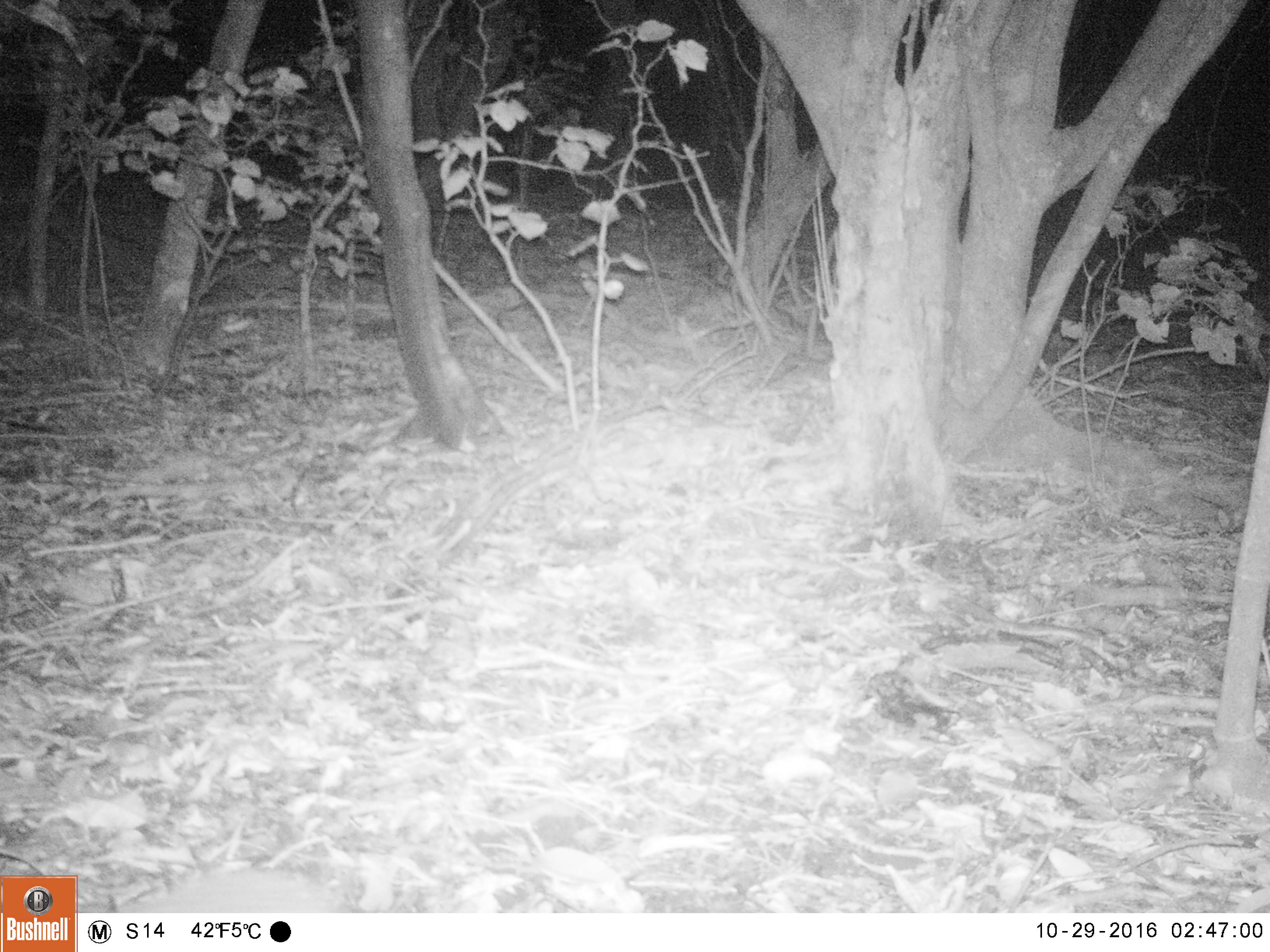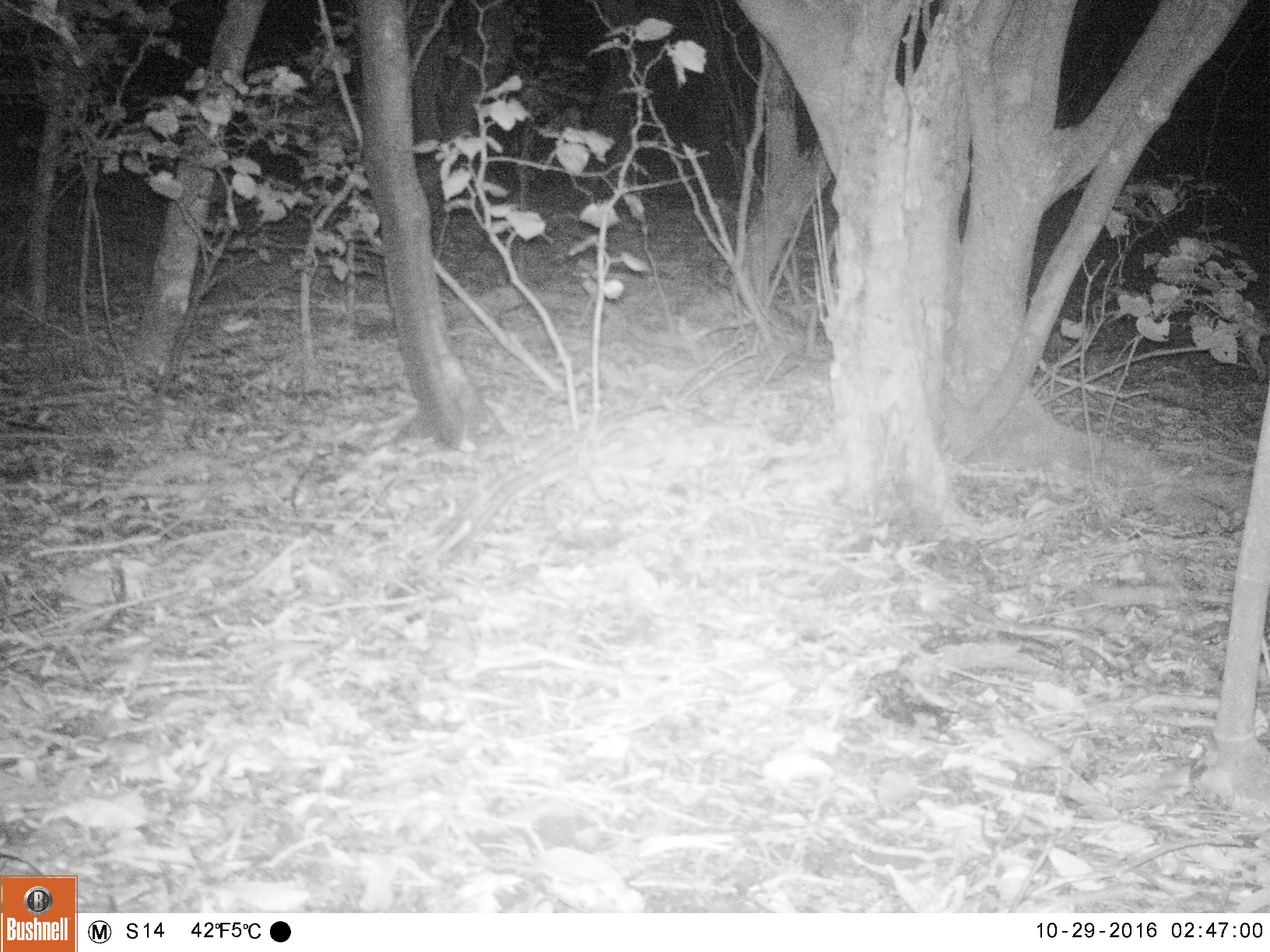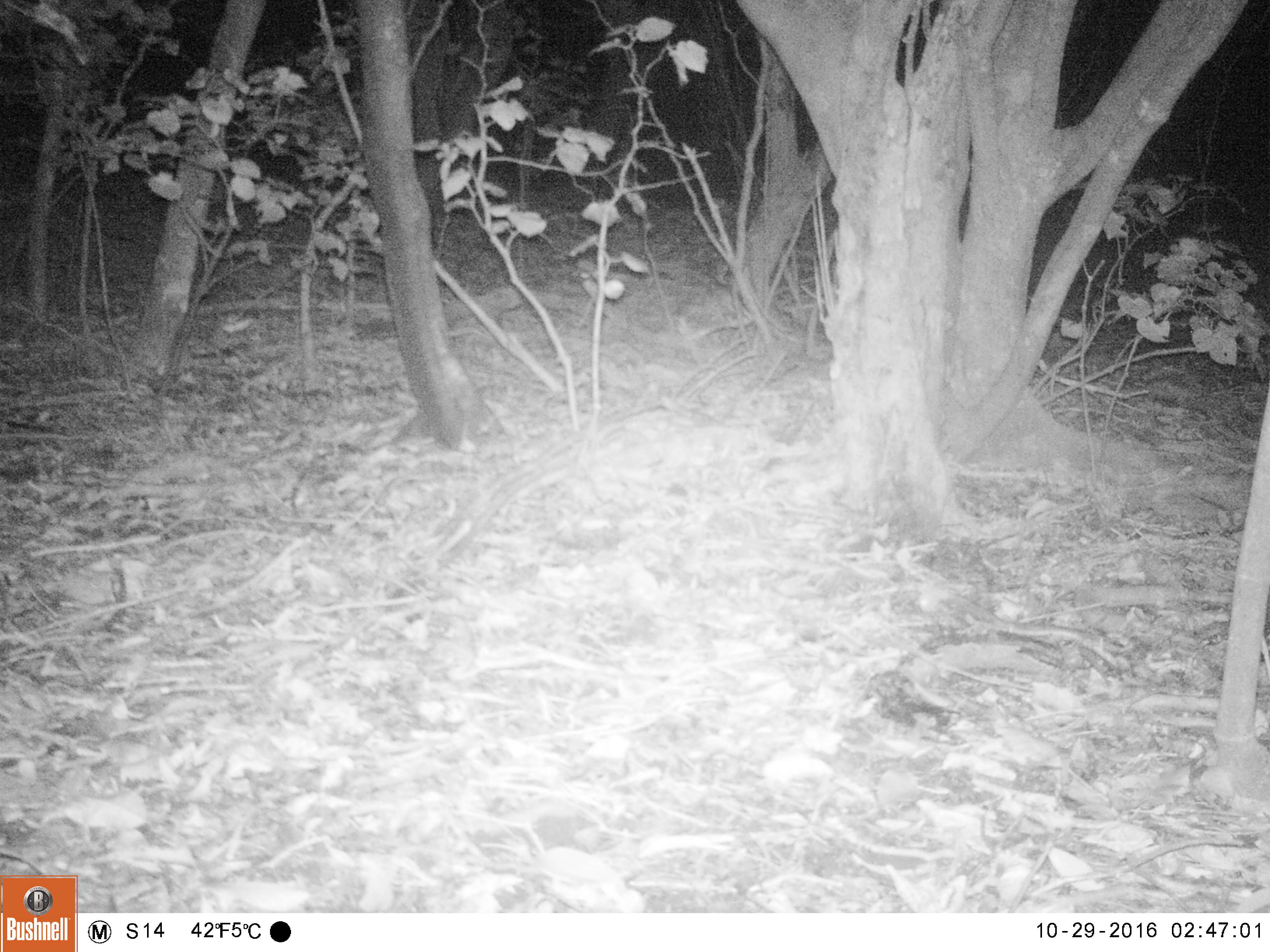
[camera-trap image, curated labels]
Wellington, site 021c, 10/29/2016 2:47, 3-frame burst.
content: unidentified animal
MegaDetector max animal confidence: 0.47